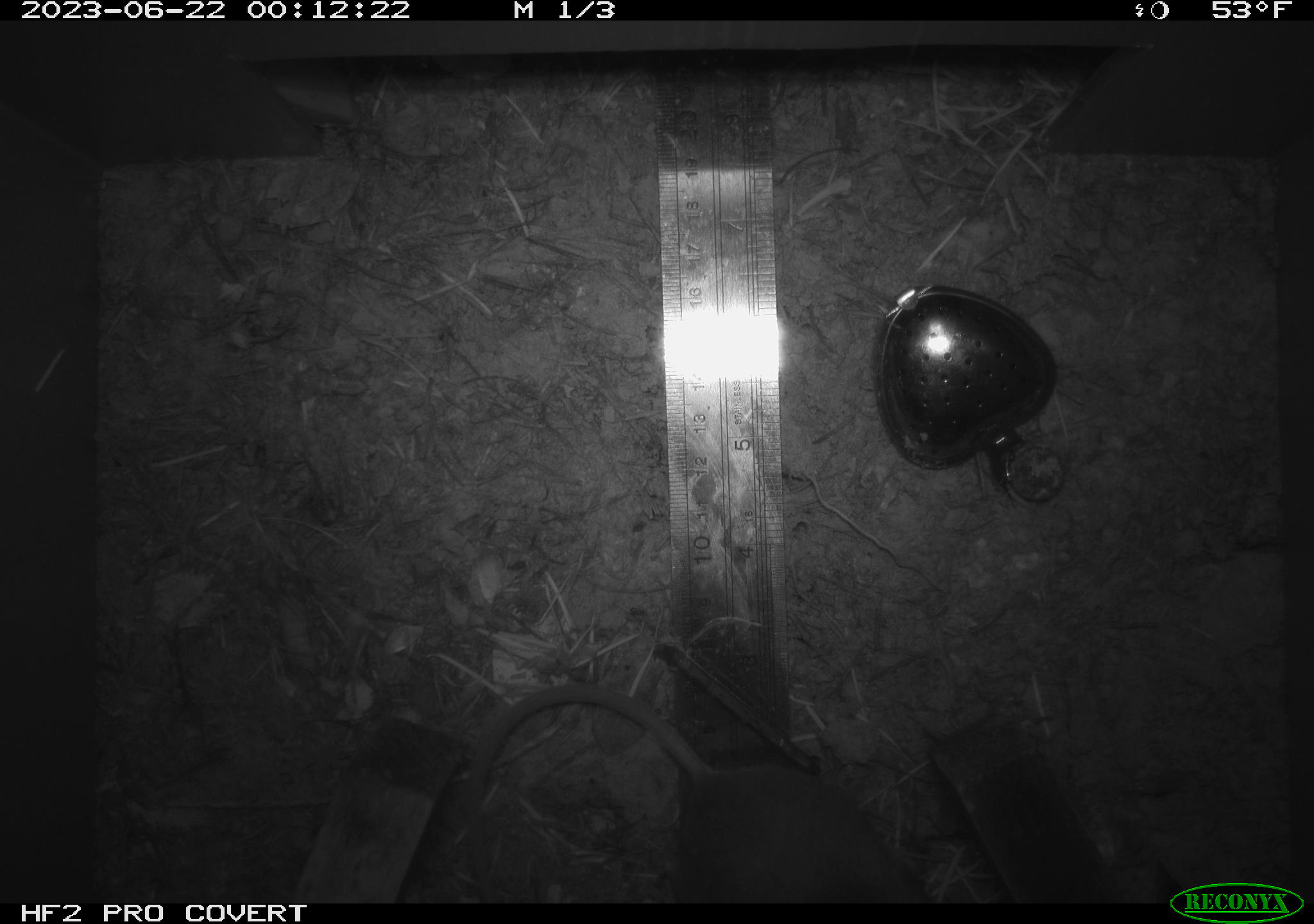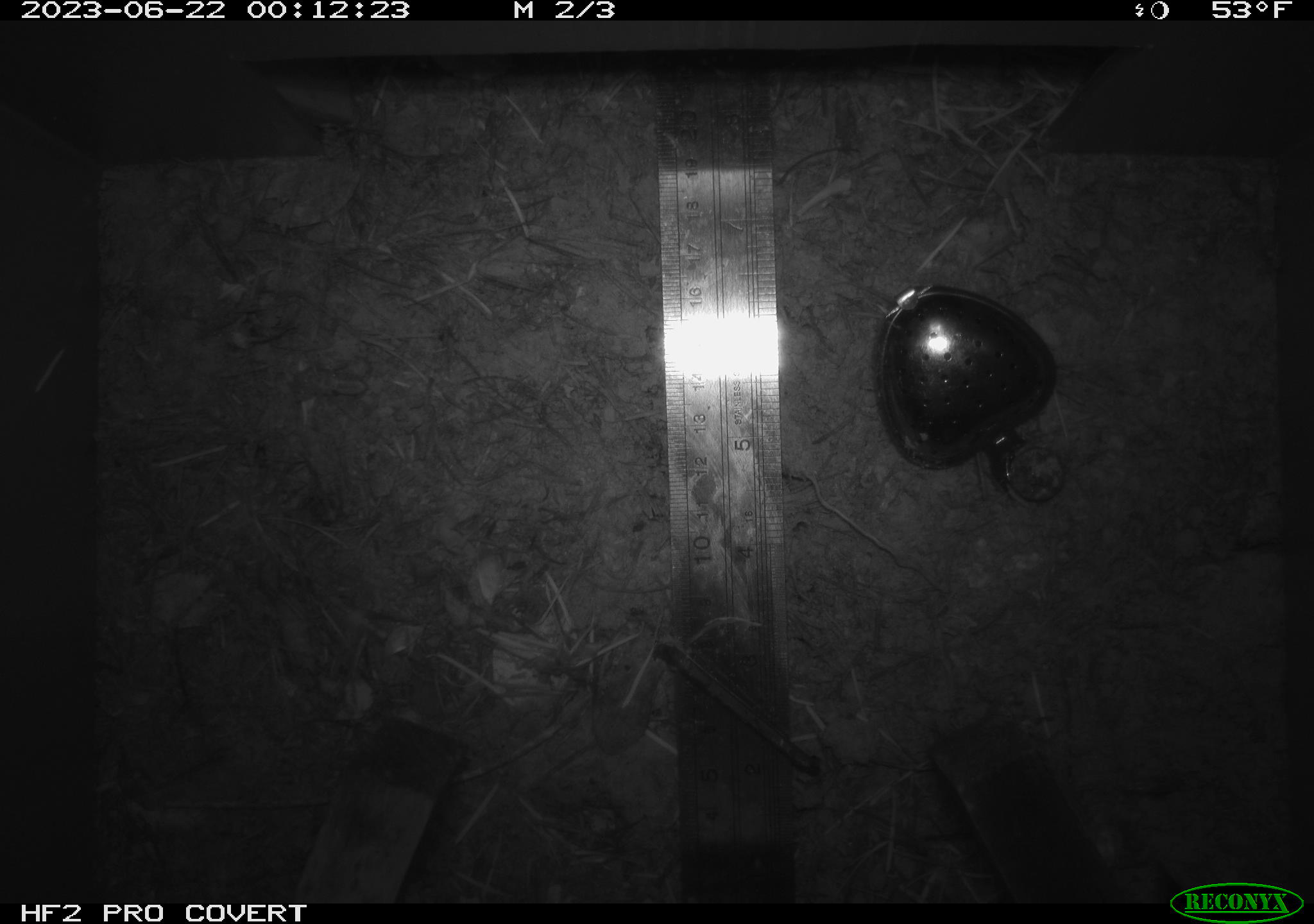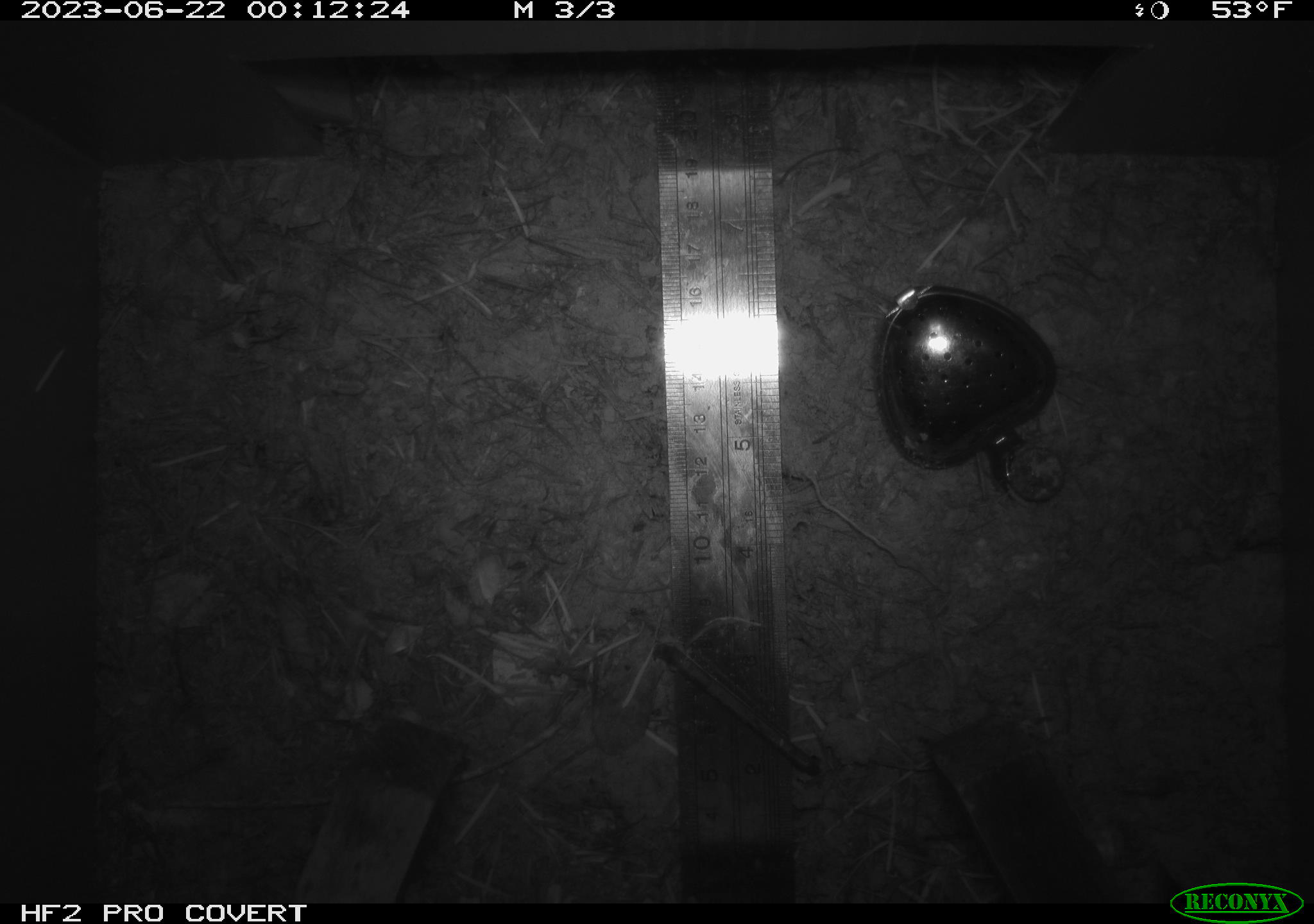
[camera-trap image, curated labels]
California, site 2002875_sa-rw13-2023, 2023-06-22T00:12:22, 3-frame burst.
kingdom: Animalia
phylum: Chordata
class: Mammalia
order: Rodentia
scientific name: Rodentia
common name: mouse species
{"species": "mouse species (Rodentia)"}